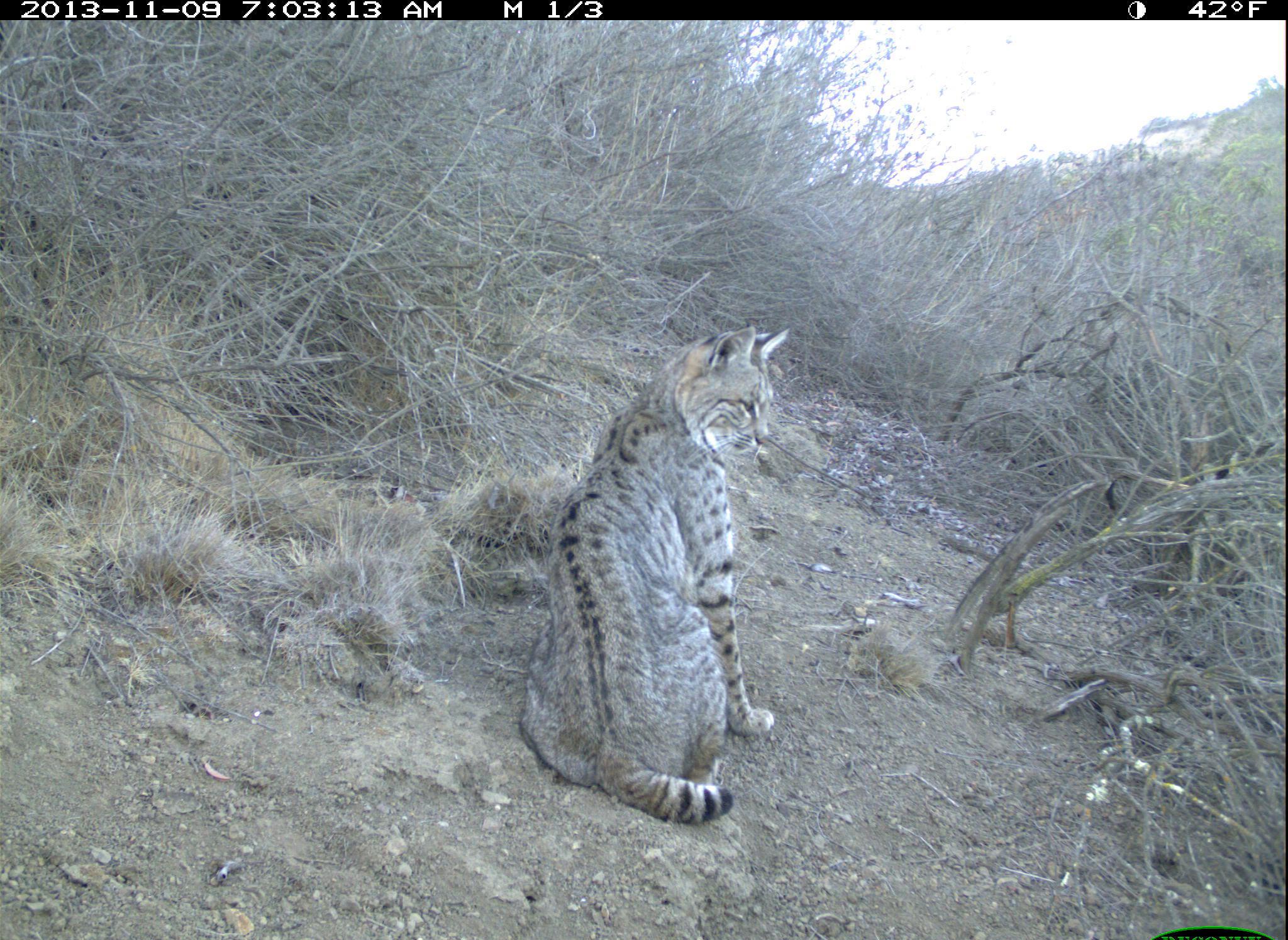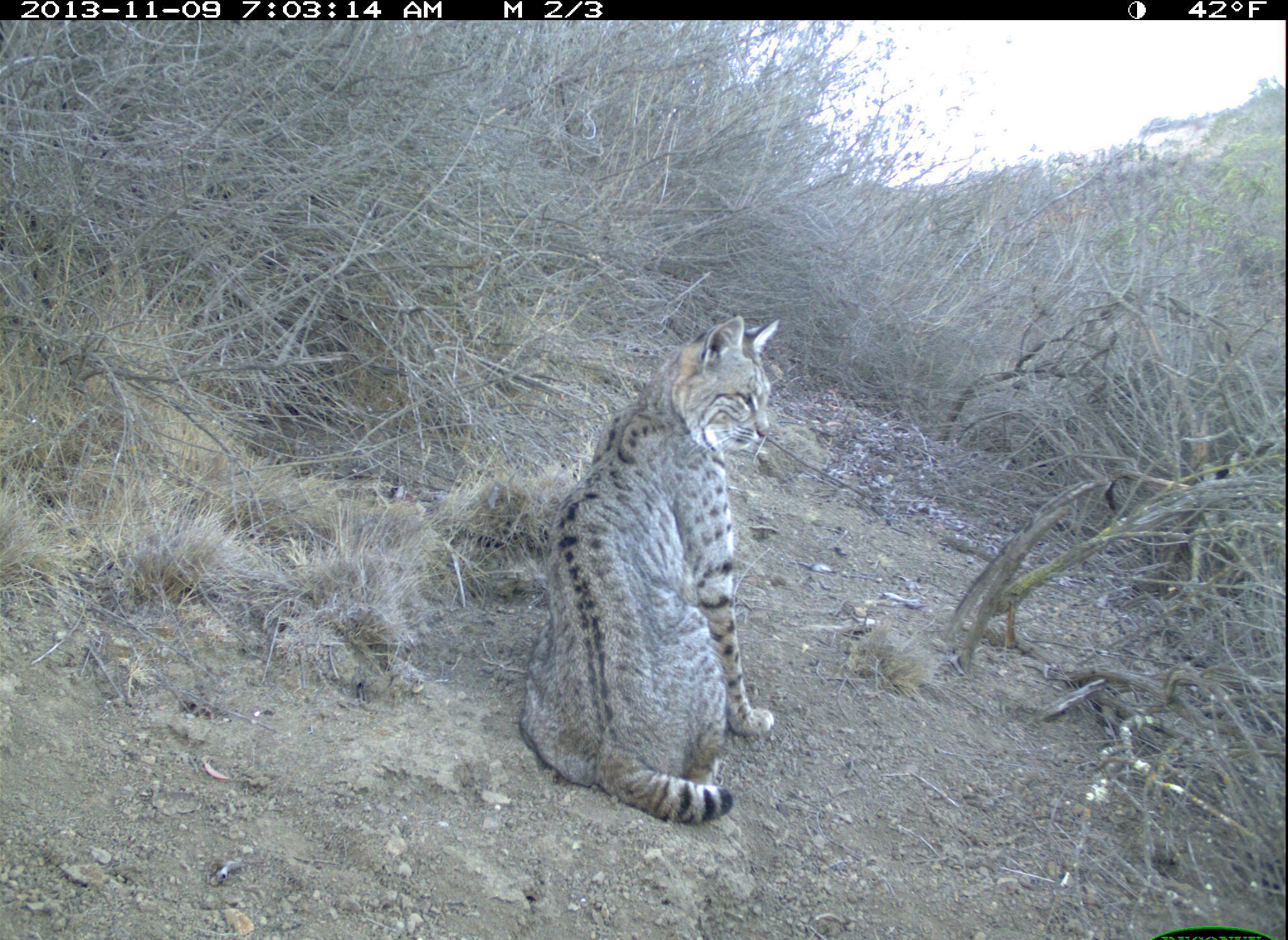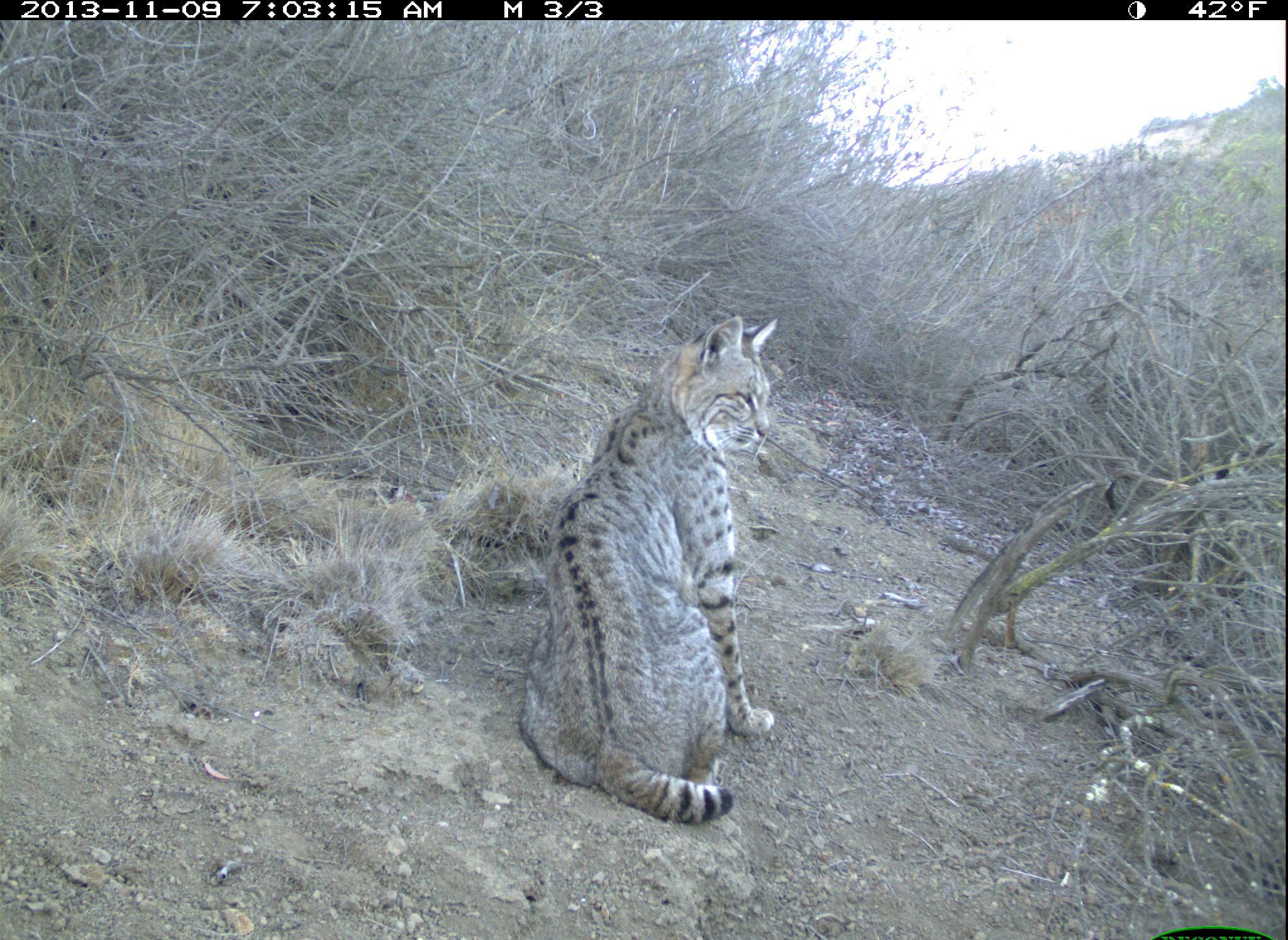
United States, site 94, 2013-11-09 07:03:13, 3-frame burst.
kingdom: Animalia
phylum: Chordata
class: Mammalia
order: Carnivora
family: Felidae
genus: Lynx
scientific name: Lynx rufus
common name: bobcat